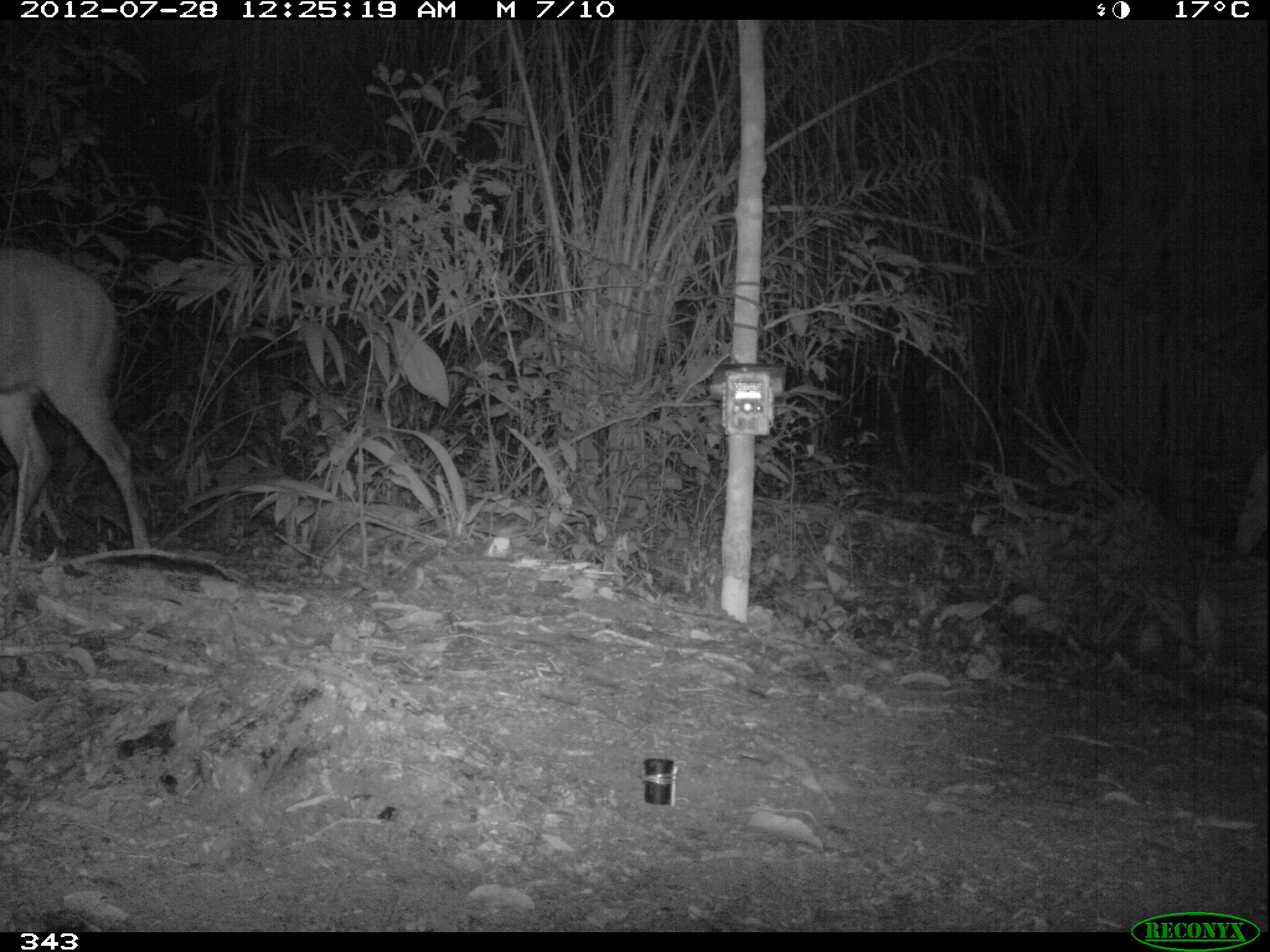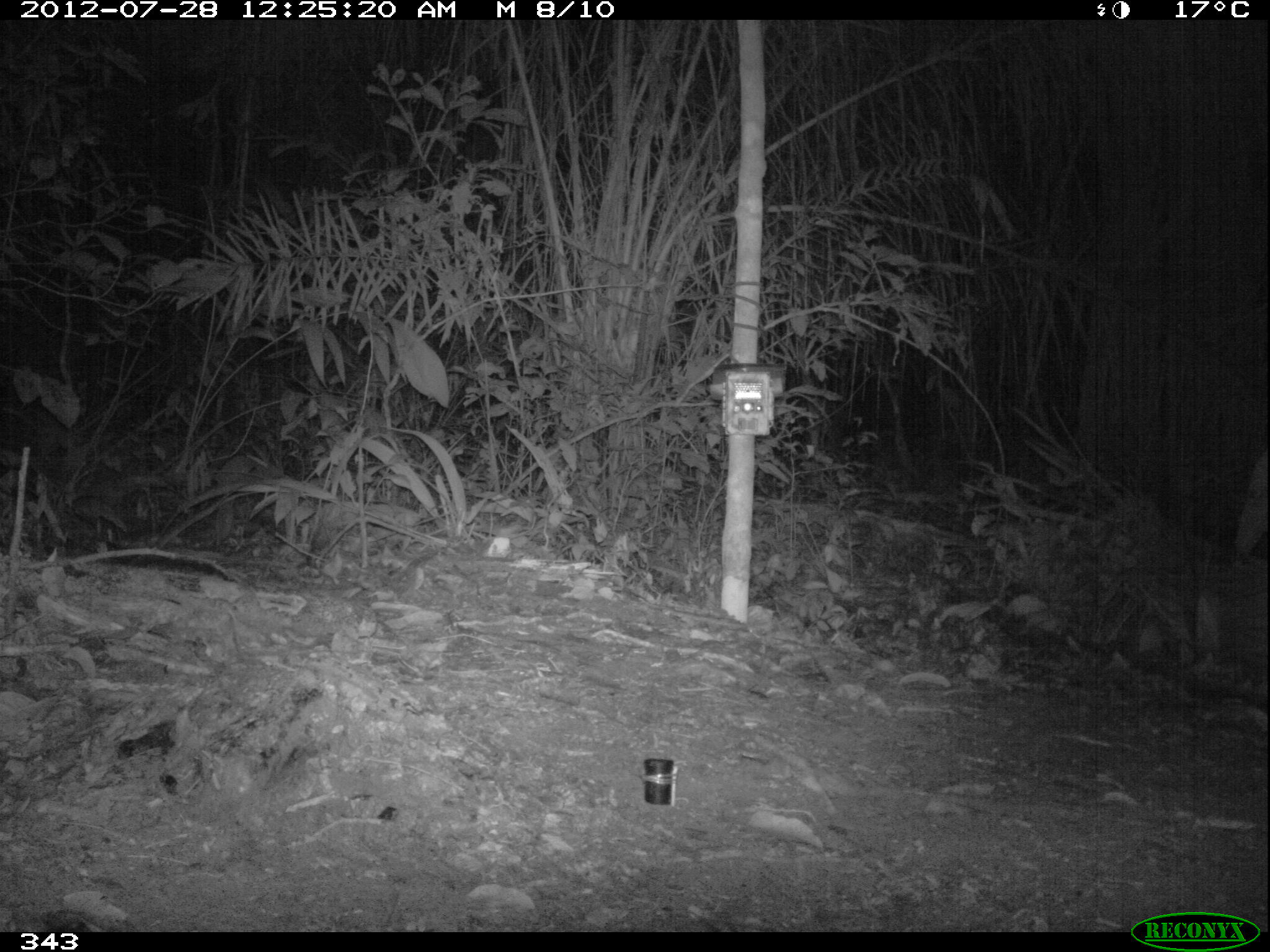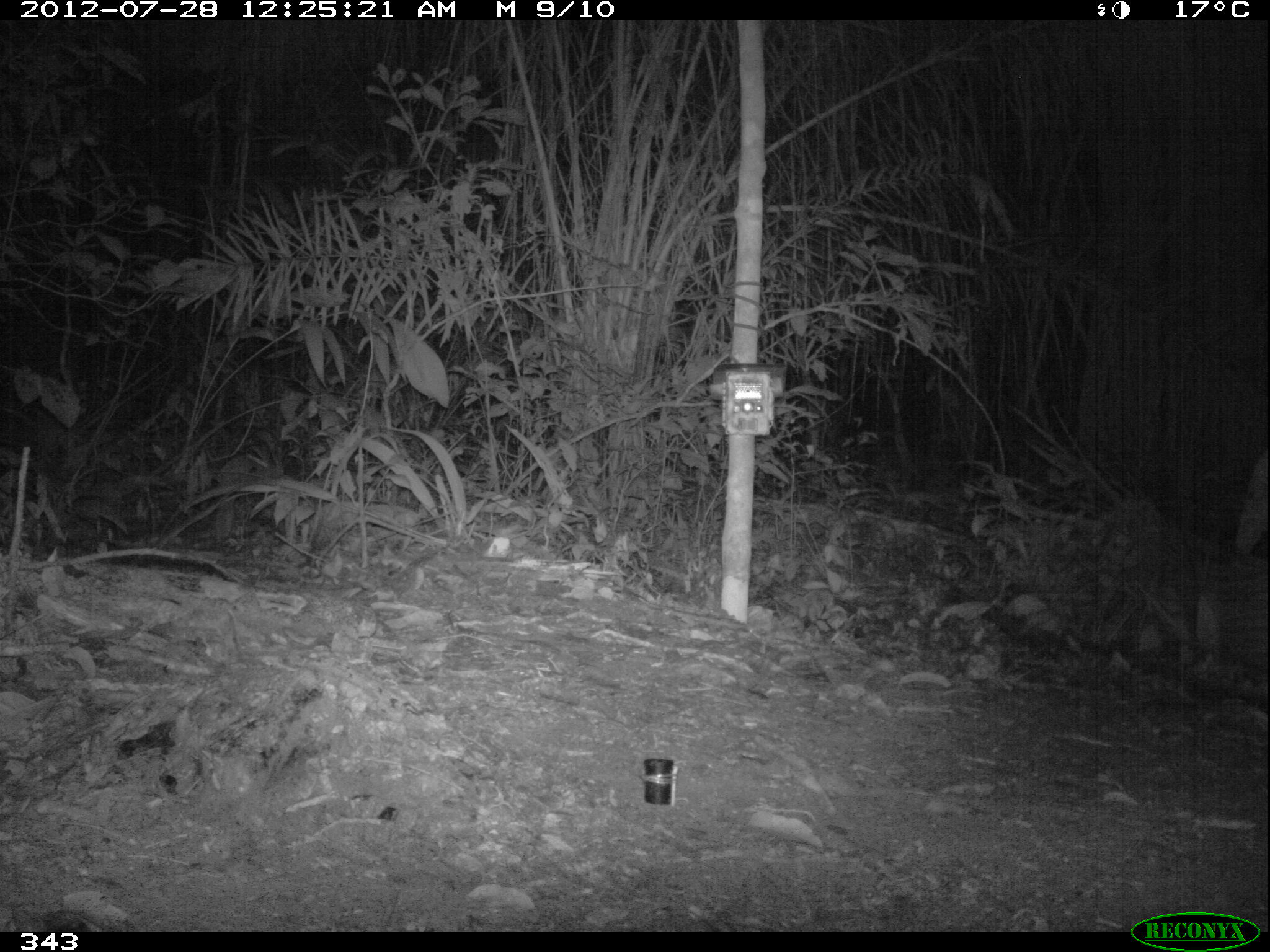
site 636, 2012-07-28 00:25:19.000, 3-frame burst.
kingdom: Animalia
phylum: Chordata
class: Mammalia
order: Artiodactyla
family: Cervidae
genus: Mazama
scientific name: Mazama americana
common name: red brocket